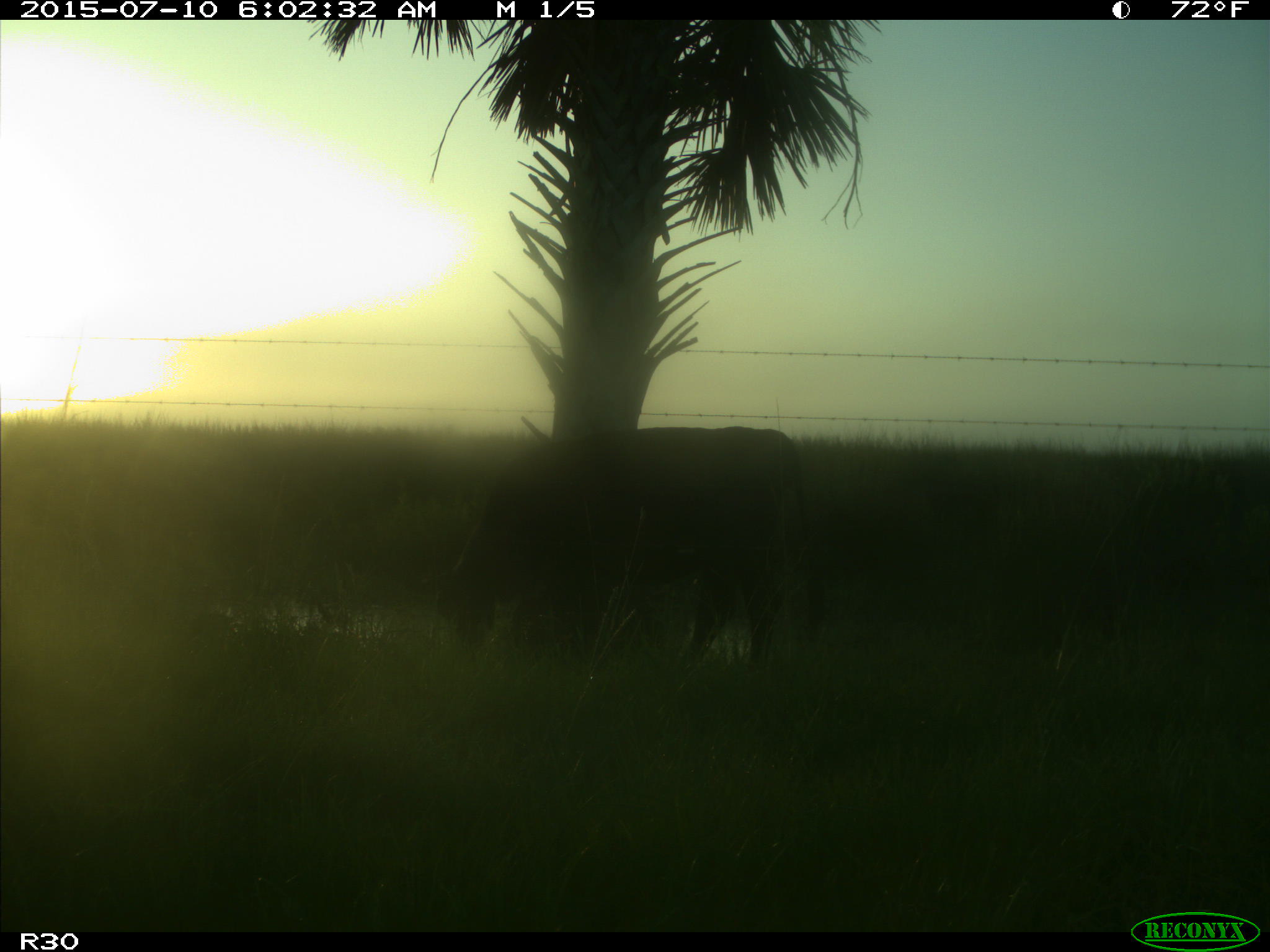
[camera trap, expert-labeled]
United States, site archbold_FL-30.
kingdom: Animalia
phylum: Chordata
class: Mammalia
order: Artiodactyla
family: Bovidae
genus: Bos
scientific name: Bos taurus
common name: domestic cow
Bos taurus (domestic cow).